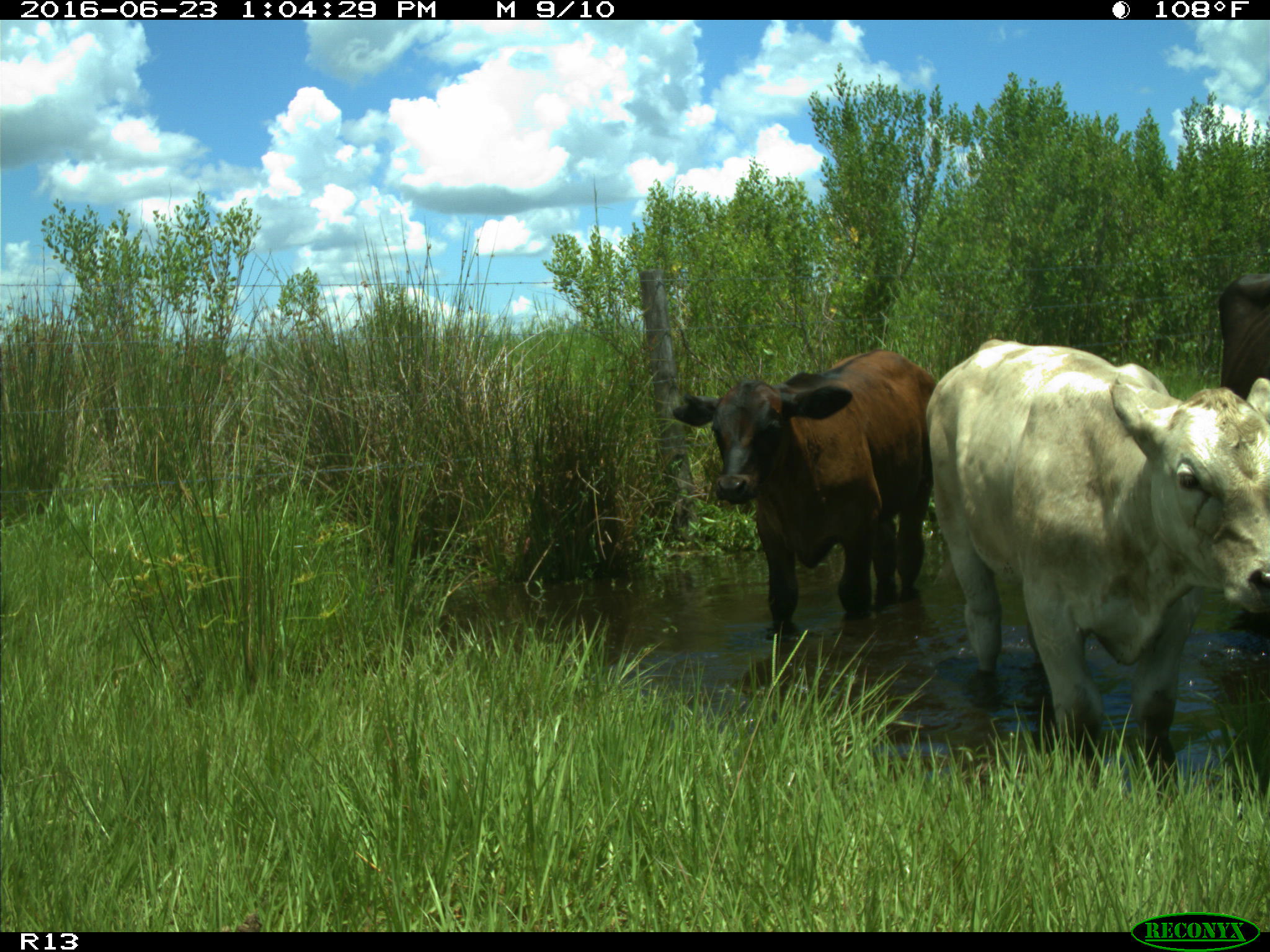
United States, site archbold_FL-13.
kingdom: Animalia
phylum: Chordata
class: Mammalia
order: Artiodactyla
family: Bovidae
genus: Bos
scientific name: Bos taurus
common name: domestic cow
Bos taurus (domestic cow).